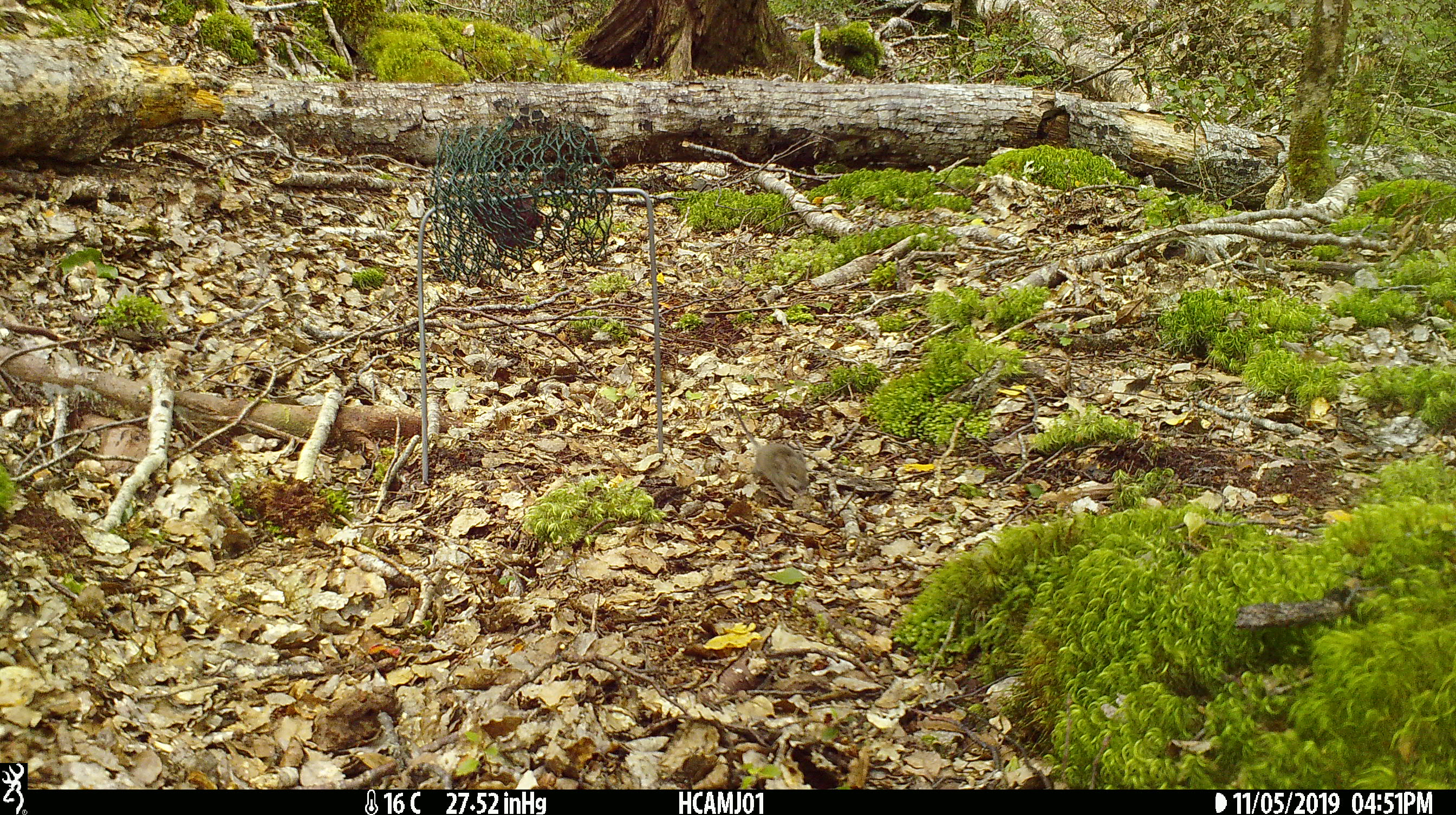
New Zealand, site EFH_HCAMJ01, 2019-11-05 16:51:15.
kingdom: Animalia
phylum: Chordata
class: Mammalia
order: Rodentia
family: Muridae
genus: Mus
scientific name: Mus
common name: mouse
Mouse (Mus).